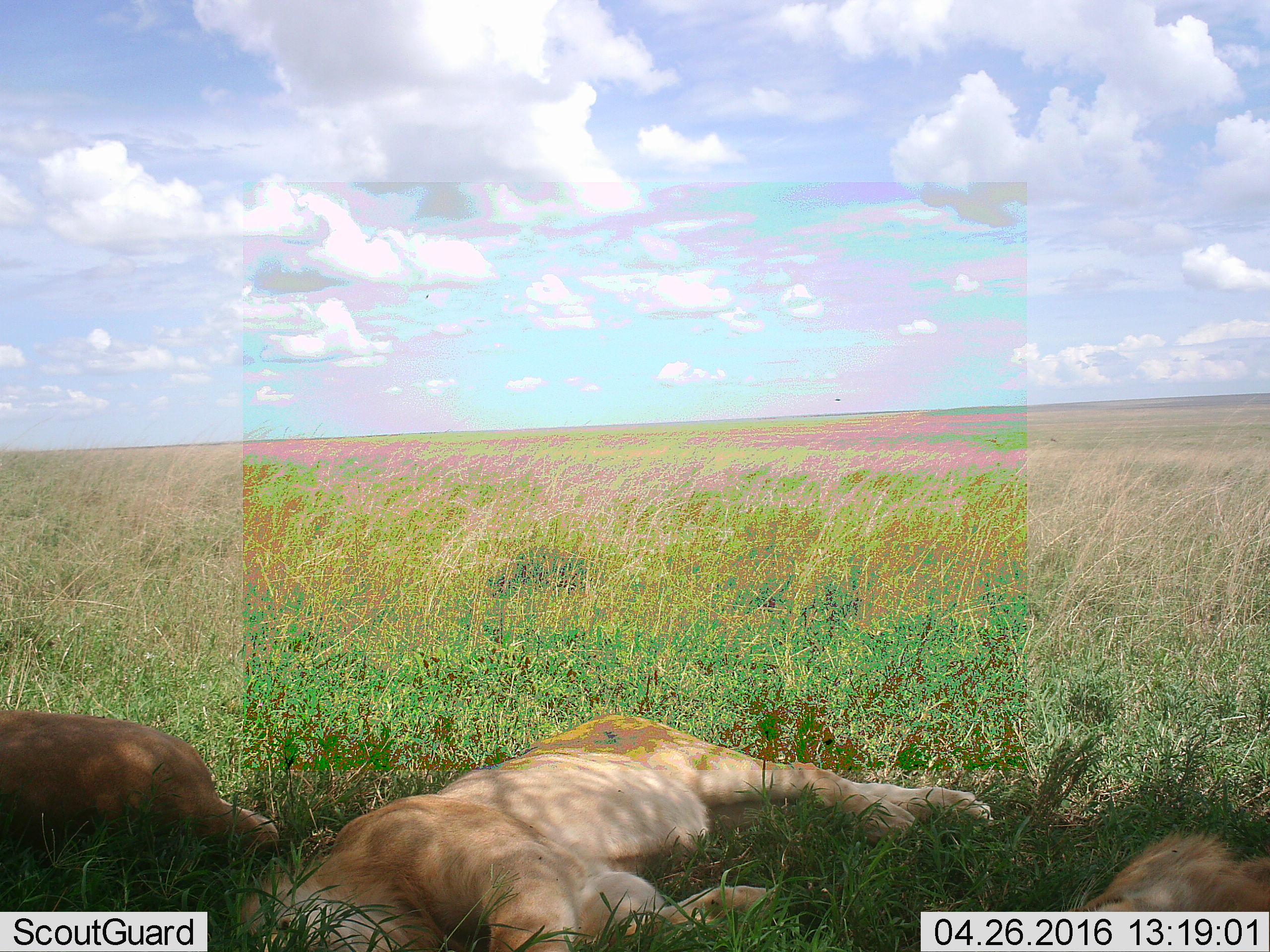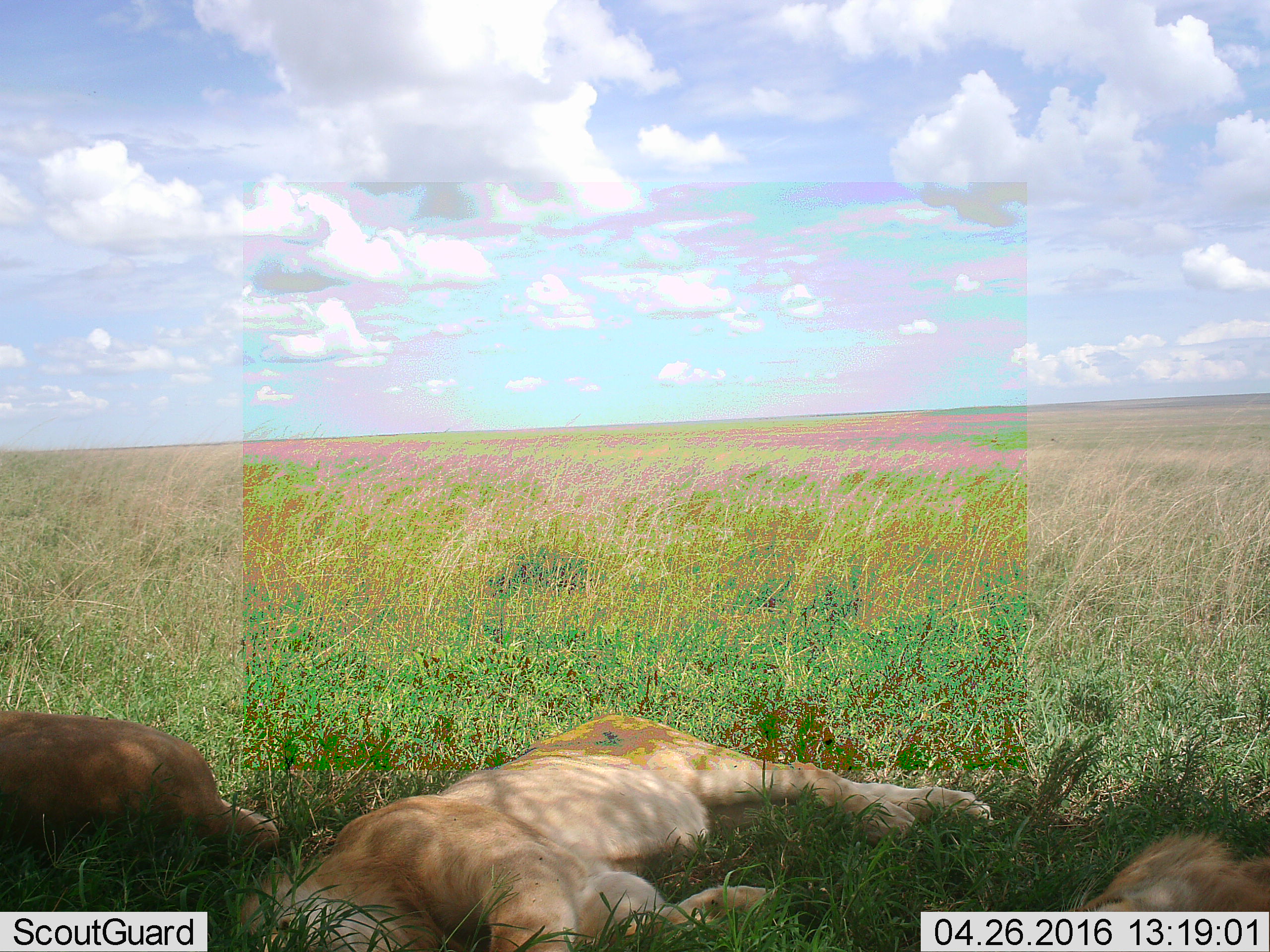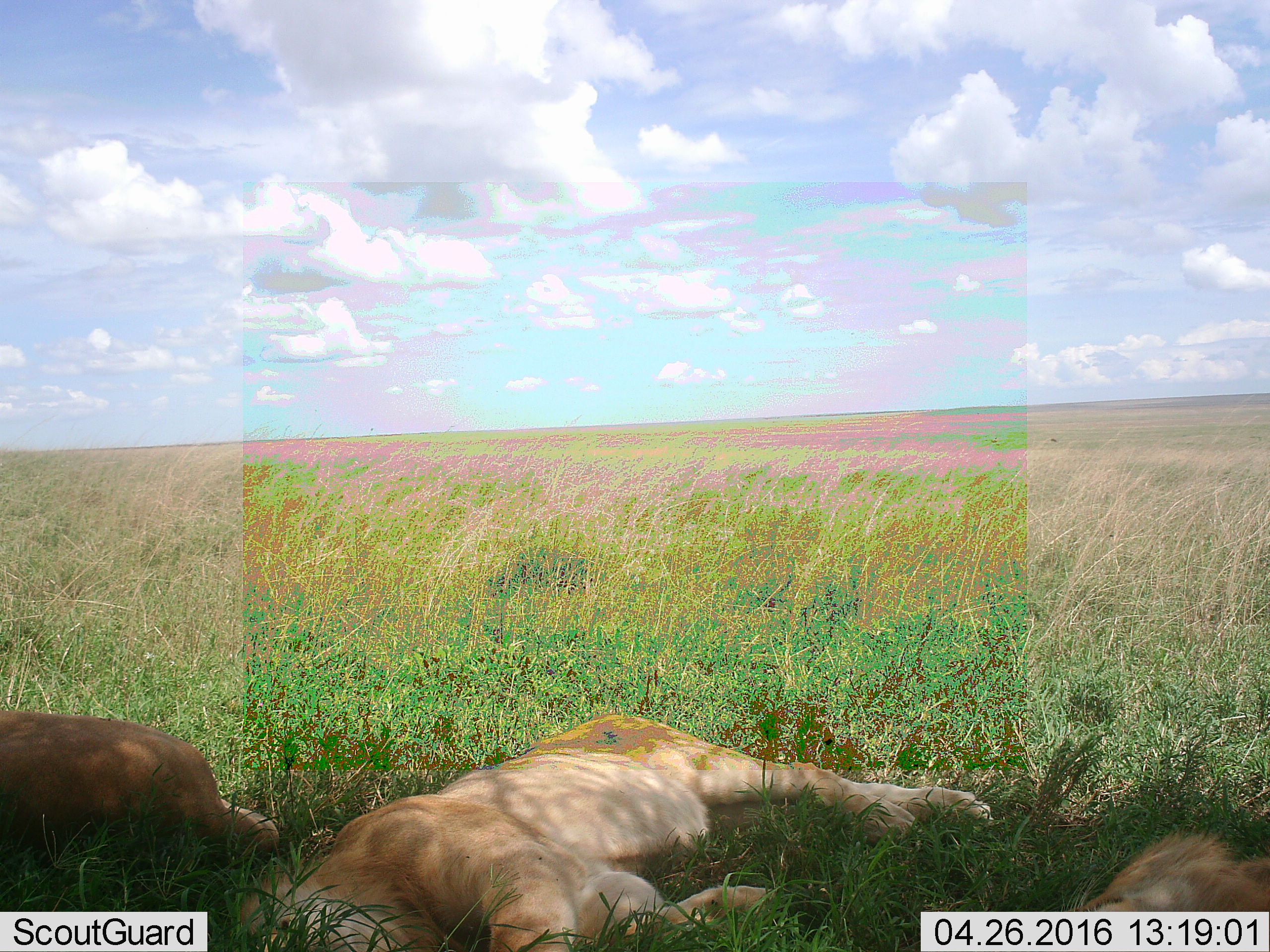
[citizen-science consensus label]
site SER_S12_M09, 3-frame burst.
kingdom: Animalia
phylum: Chordata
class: Mammalia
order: Carnivora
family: Felidae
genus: Panthera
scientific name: Panthera leo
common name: lion female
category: lionfemale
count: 3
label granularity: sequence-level